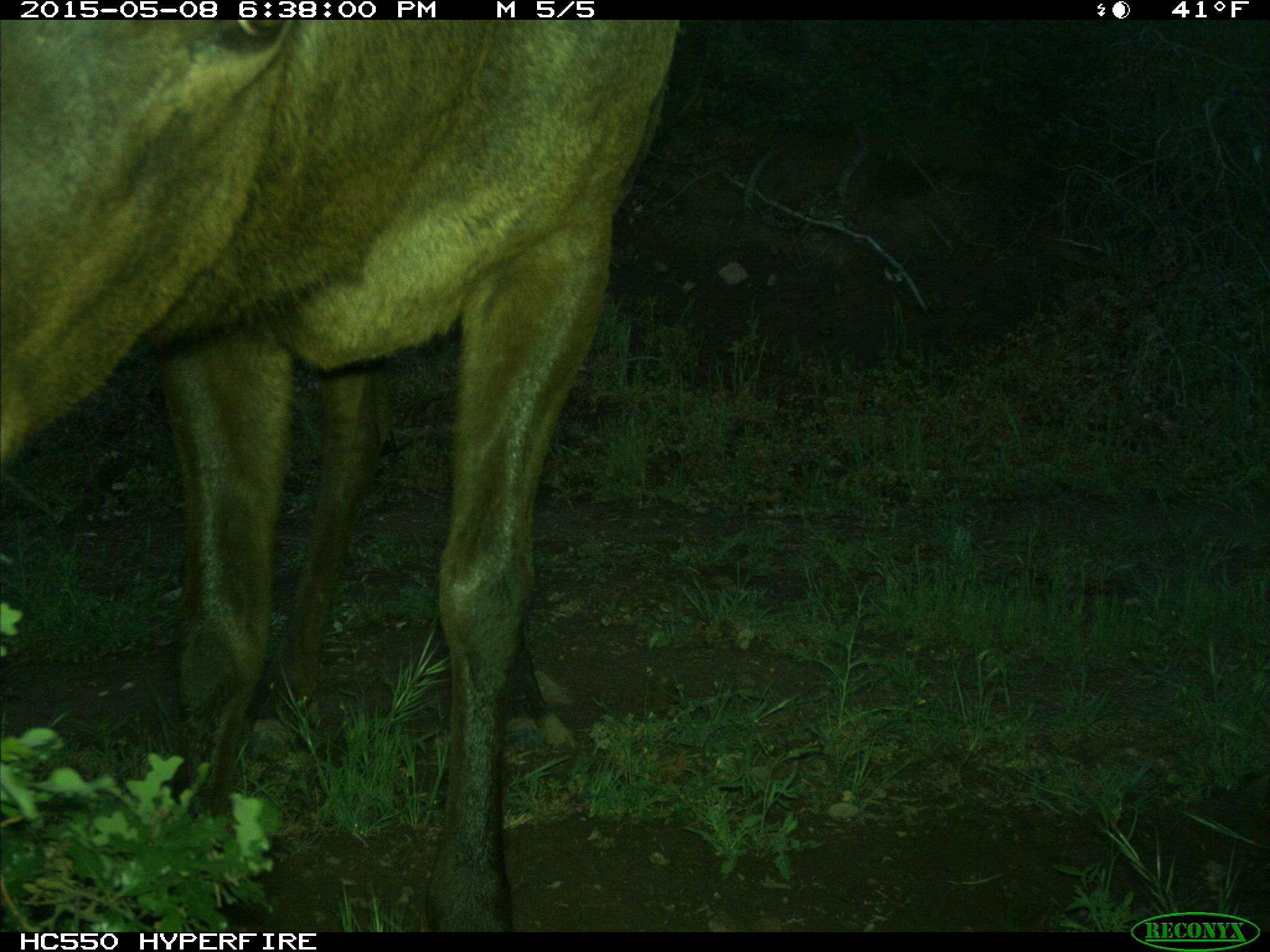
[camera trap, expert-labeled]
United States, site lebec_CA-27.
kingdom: Animalia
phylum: Chordata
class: Mammalia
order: Artiodactyla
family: Cervidae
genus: Cervus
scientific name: Cervus canadensis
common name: elk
Cervus canadensis (elk).